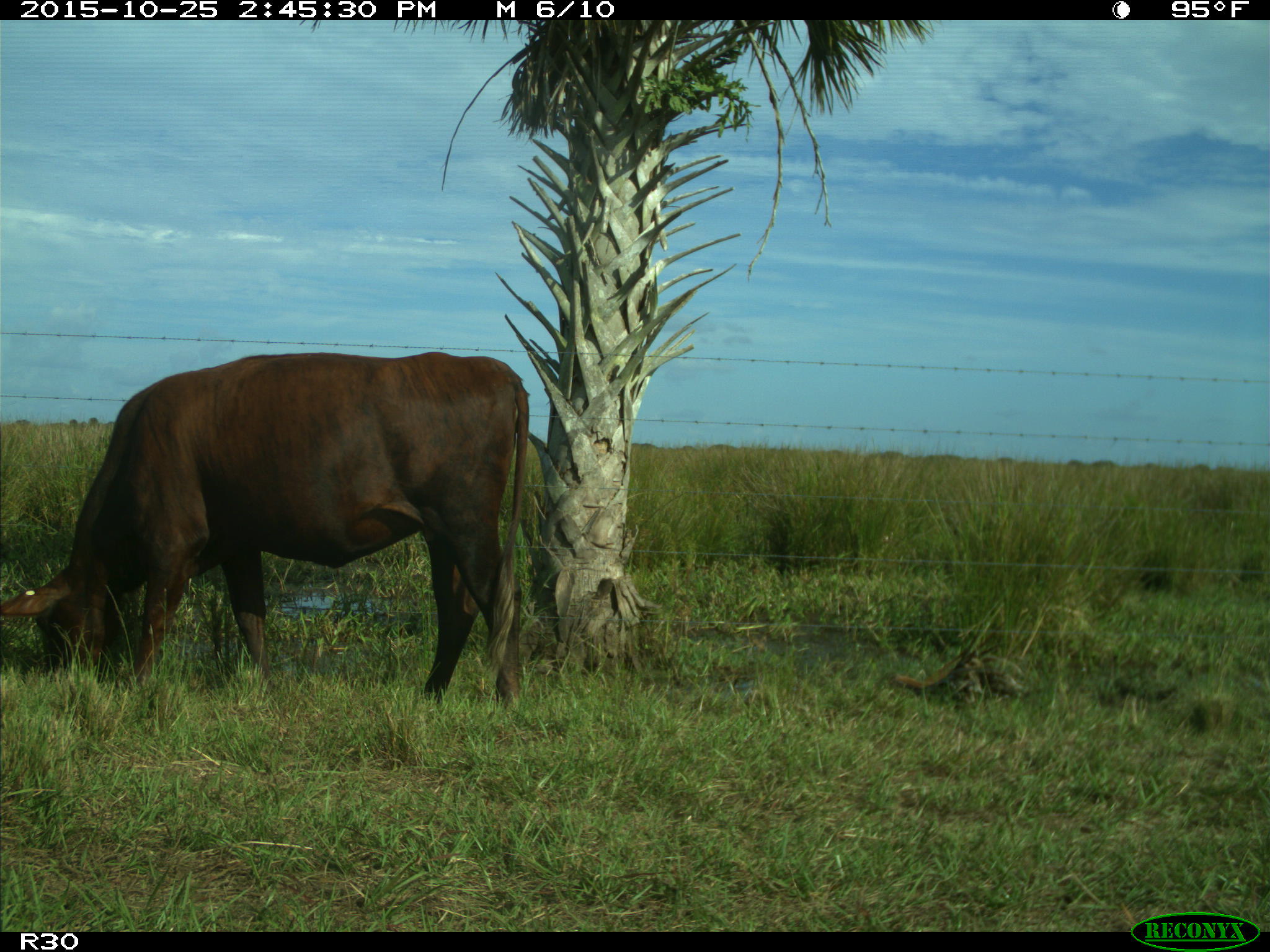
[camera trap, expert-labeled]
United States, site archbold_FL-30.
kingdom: Animalia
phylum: Chordata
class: Mammalia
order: Artiodactyla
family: Bovidae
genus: Bos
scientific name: Bos taurus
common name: domestic cow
Bos taurus (domestic cow).